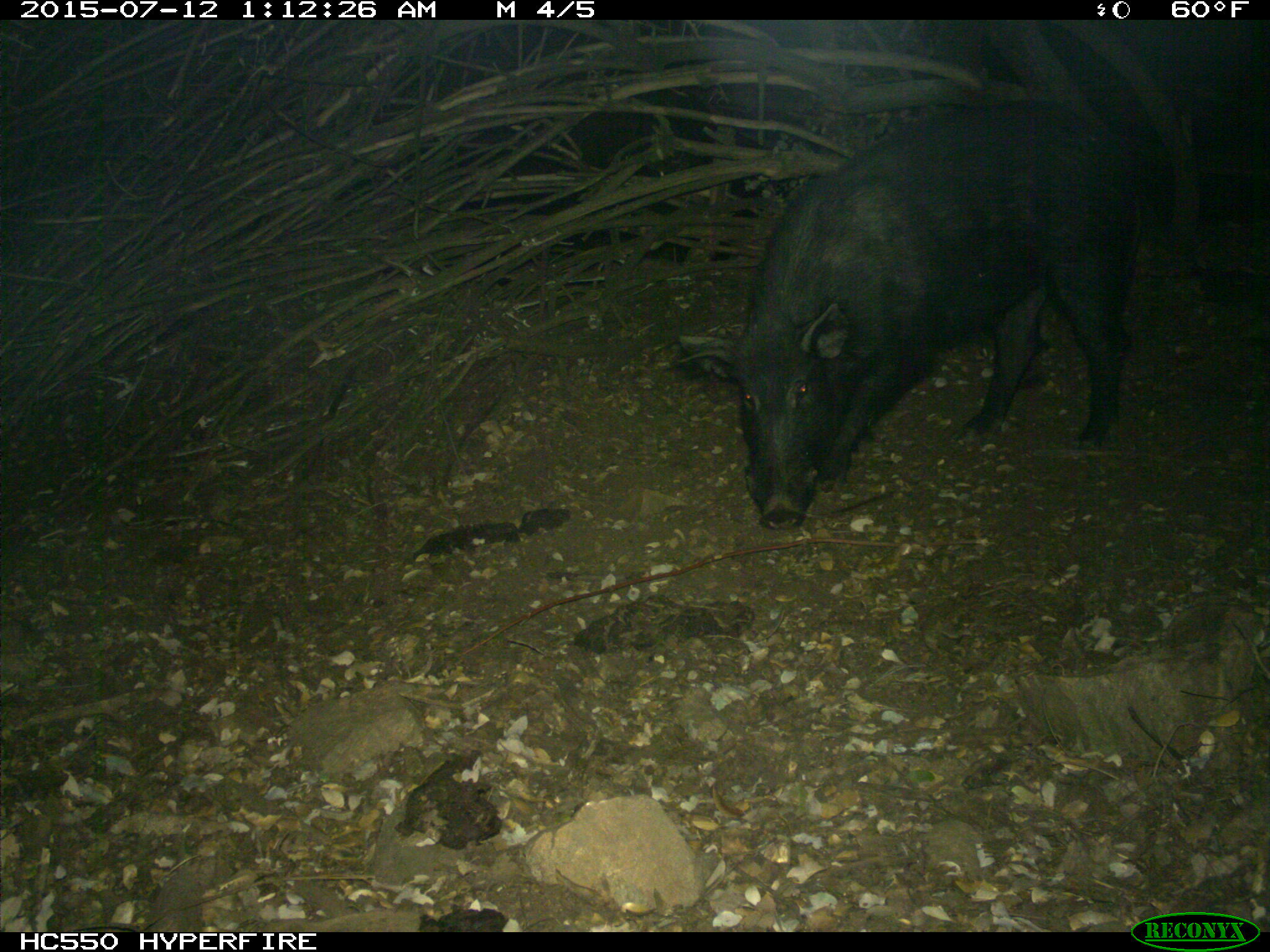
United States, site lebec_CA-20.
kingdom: Animalia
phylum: Chordata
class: Mammalia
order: Artiodactyla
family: Suidae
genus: Sus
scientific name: Sus scrofa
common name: wild boar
Sus scrofa (wild boar).